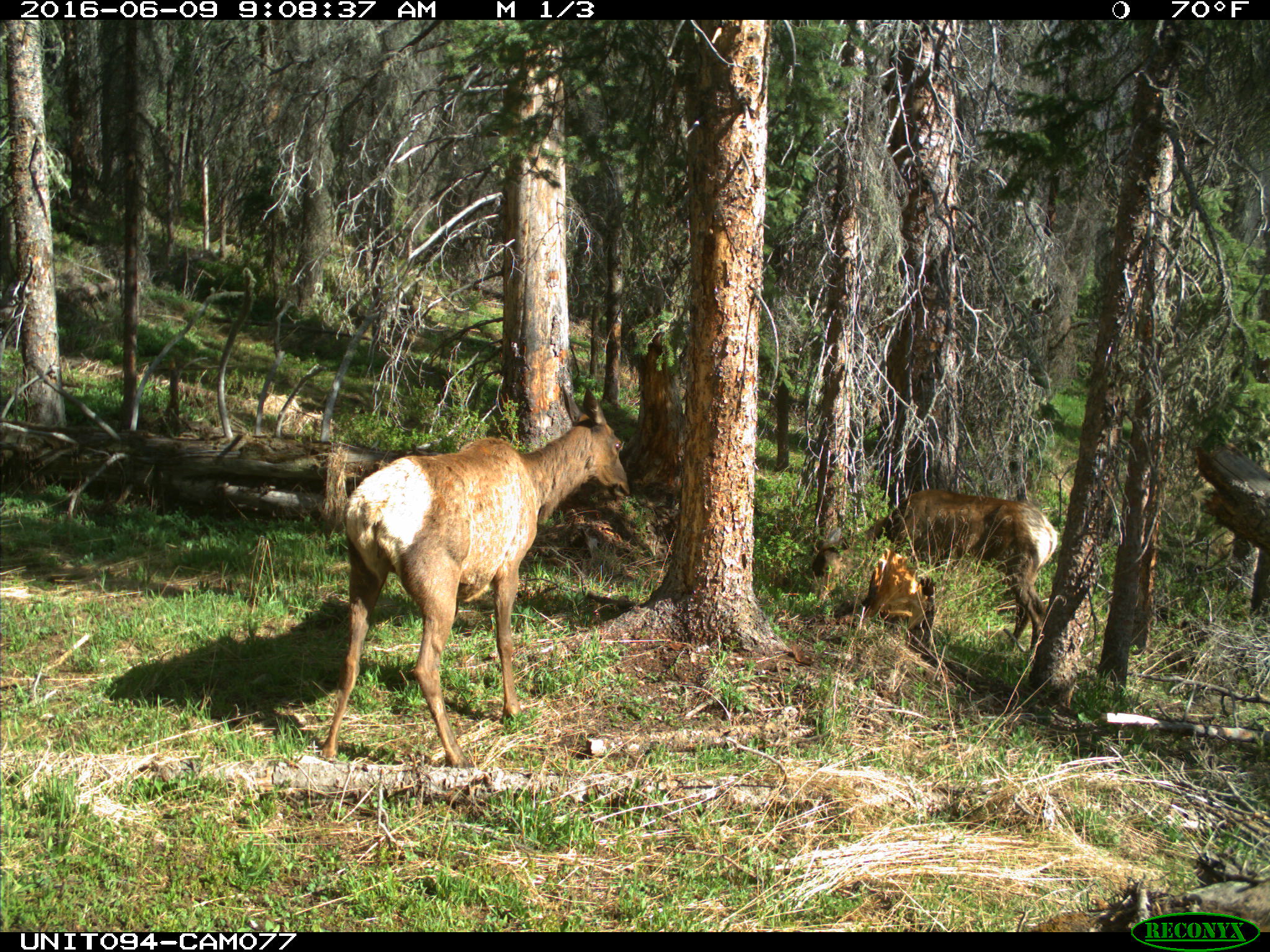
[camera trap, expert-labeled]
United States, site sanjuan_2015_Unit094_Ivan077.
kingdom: Animalia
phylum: Chordata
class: Mammalia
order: Artiodactyla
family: Cervidae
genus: Cervus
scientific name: Cervus elaphus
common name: red deer